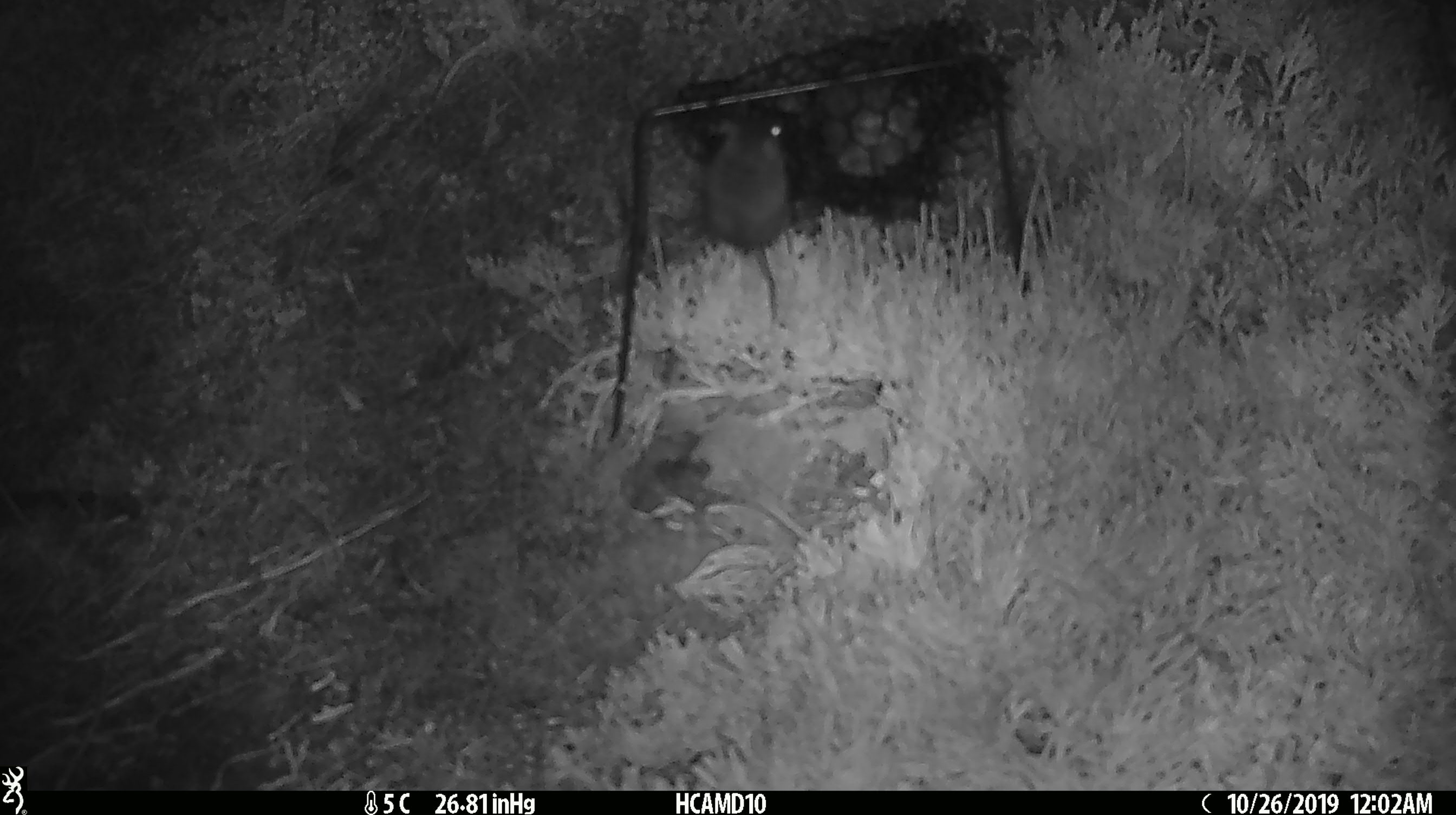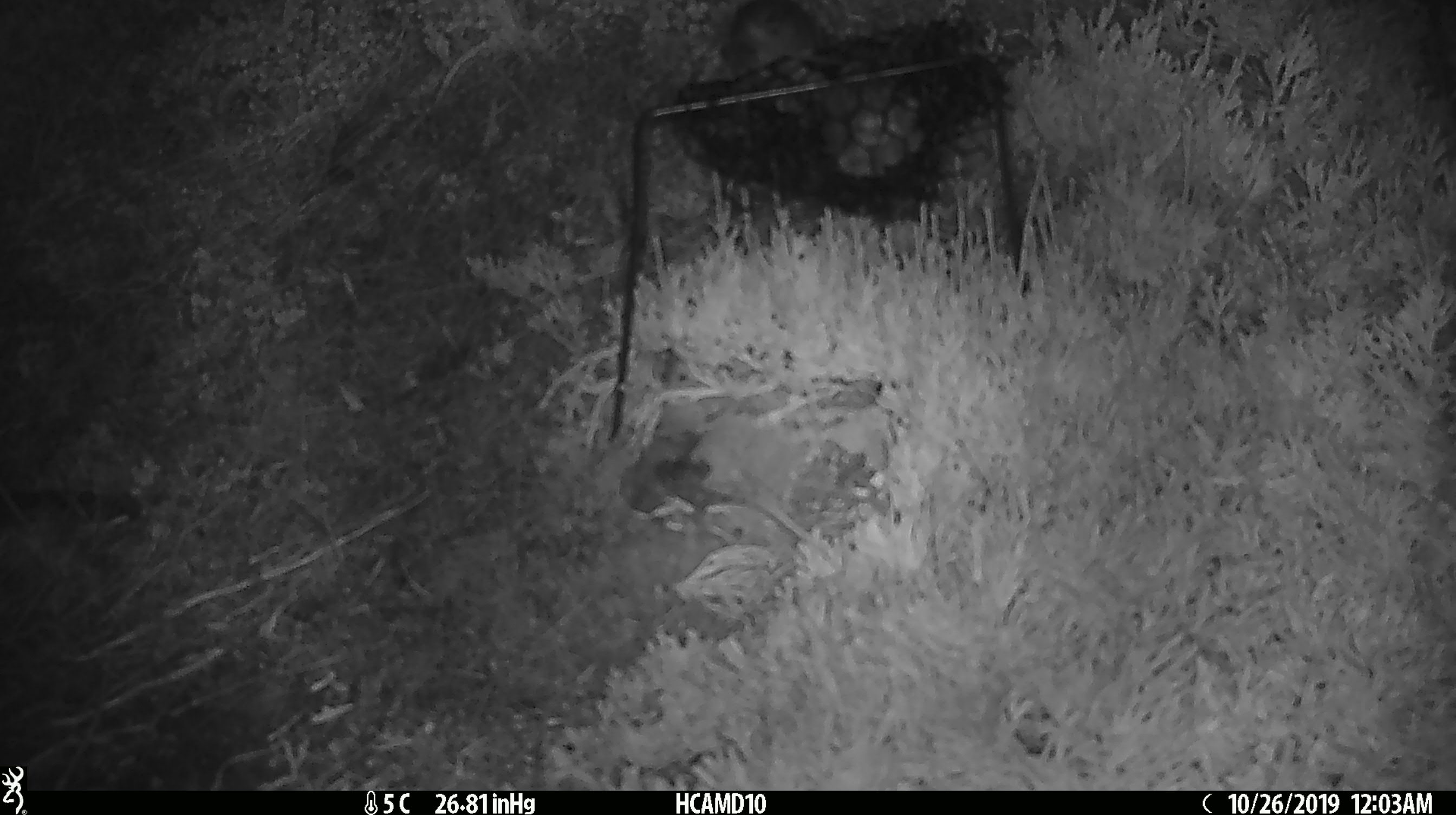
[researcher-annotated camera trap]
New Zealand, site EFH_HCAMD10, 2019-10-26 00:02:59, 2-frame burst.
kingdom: Animalia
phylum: Chordata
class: Mammalia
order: Rodentia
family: Muridae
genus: Mus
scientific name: Mus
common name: mouse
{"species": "mouse (Mus)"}